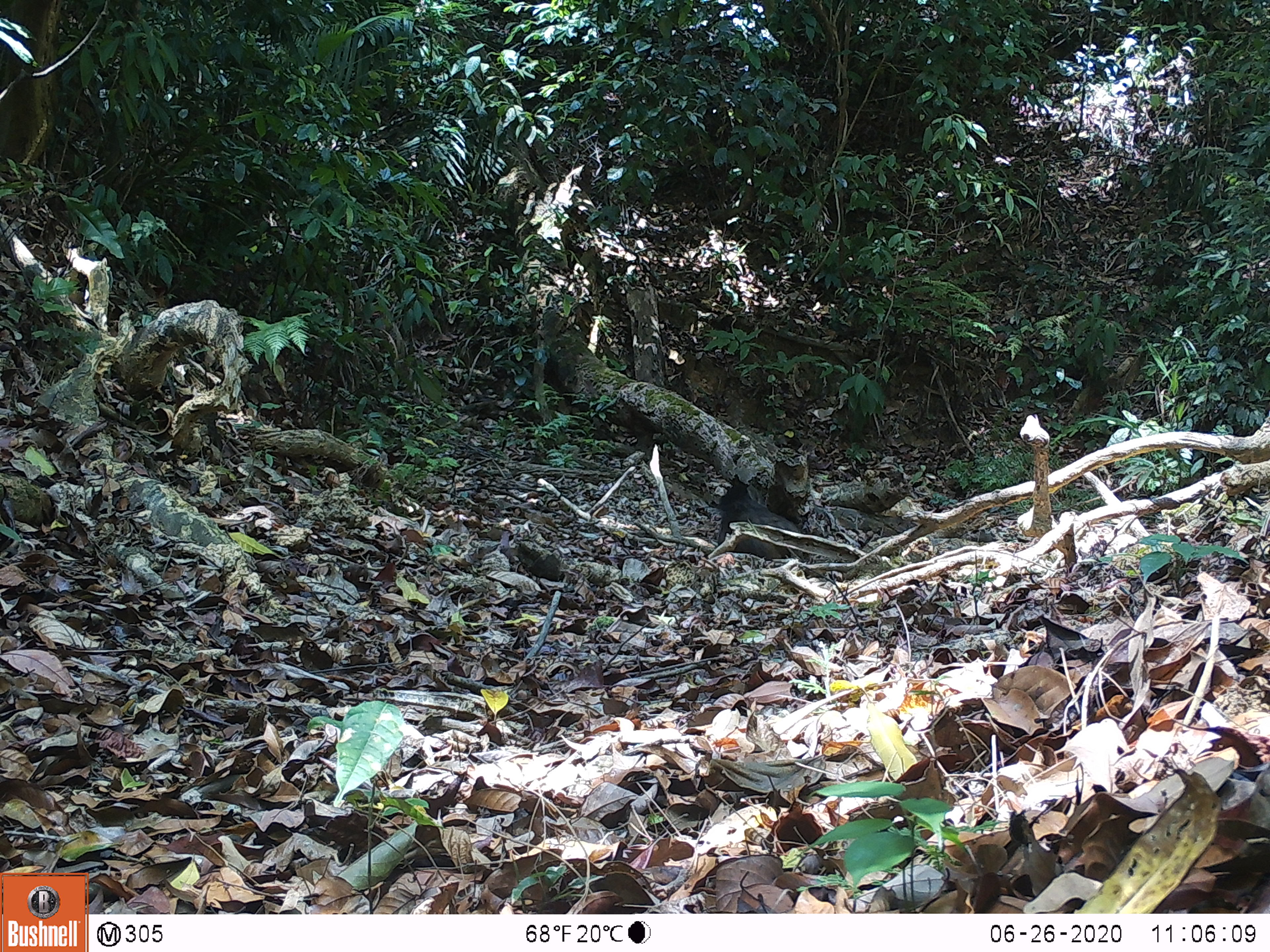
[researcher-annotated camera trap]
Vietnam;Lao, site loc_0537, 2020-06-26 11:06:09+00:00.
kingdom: Animalia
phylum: Chordata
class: Mammalia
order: Artiodactyla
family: Suidae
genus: Sus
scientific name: Sus scrofa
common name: eurasian wild pig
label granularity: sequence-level